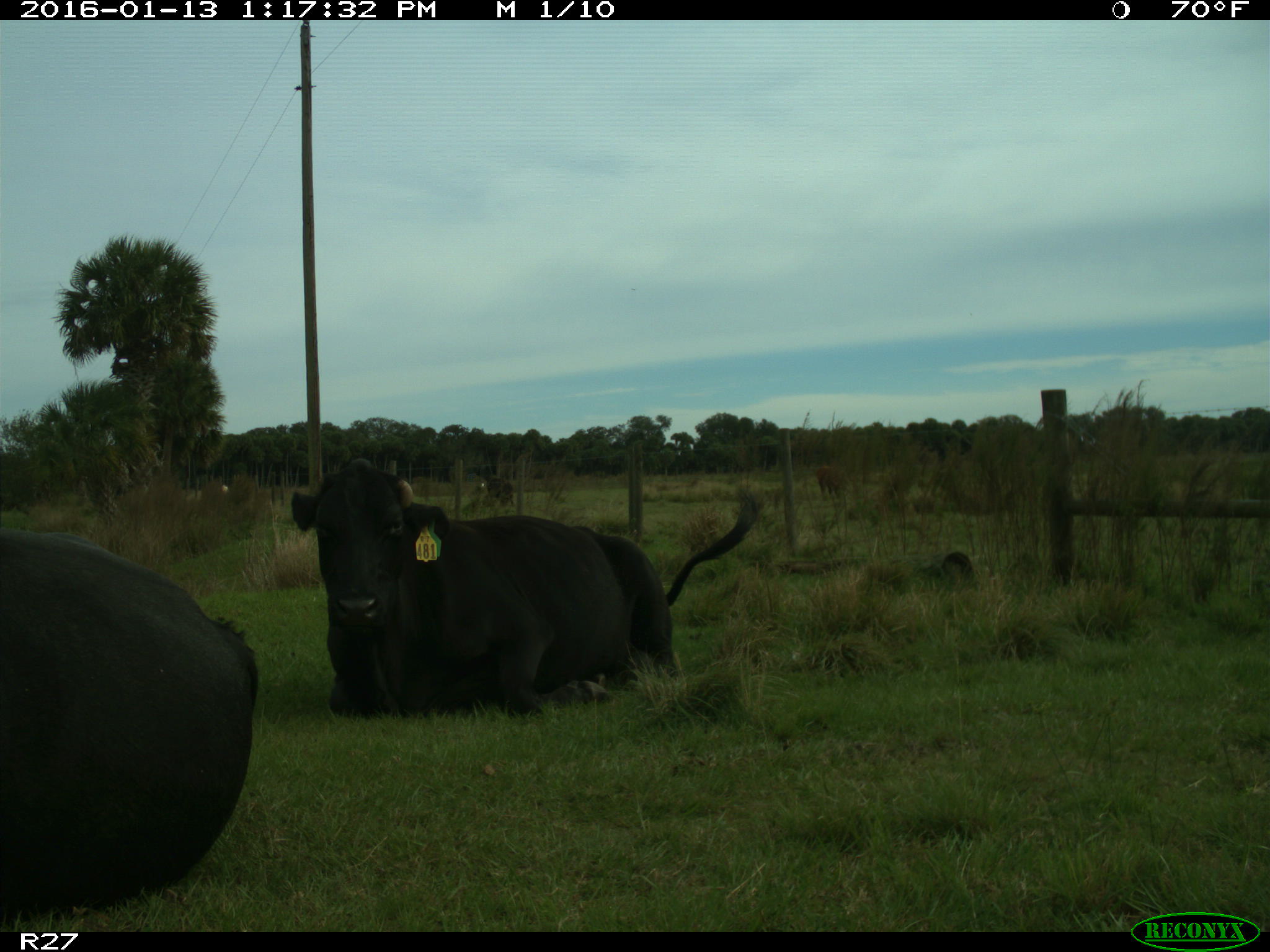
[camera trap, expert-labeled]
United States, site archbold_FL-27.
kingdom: Animalia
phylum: Chordata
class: Mammalia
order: Artiodactyla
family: Bovidae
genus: Bos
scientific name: Bos taurus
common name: domestic cow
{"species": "Bos taurus (domestic cow)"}